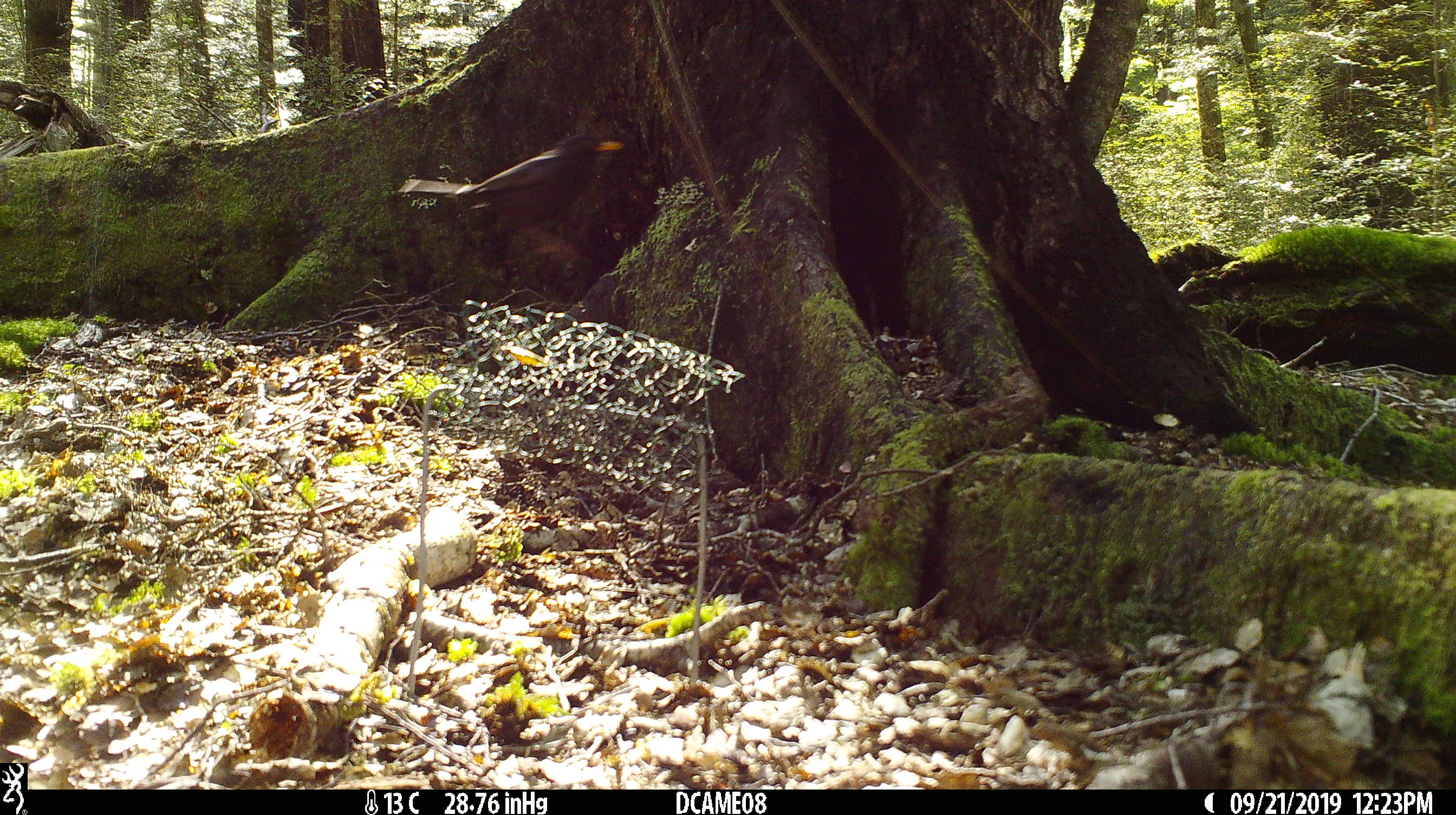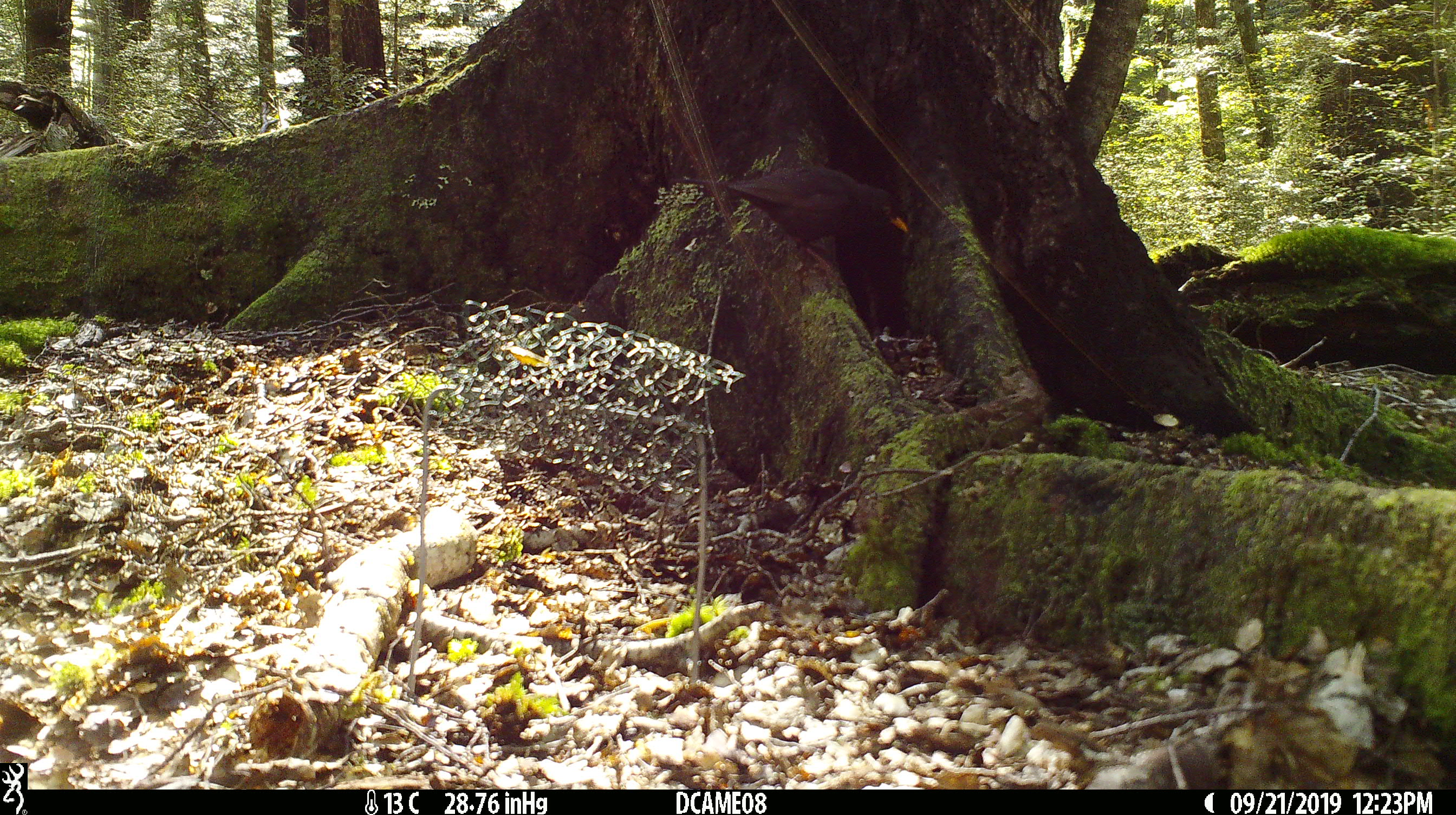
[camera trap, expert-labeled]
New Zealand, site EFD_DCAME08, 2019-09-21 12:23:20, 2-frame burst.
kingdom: Animalia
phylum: Chordata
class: Aves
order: Passeriformes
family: Turdidae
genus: Turdus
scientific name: Turdus merula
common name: eurasian blackbird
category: blackbird